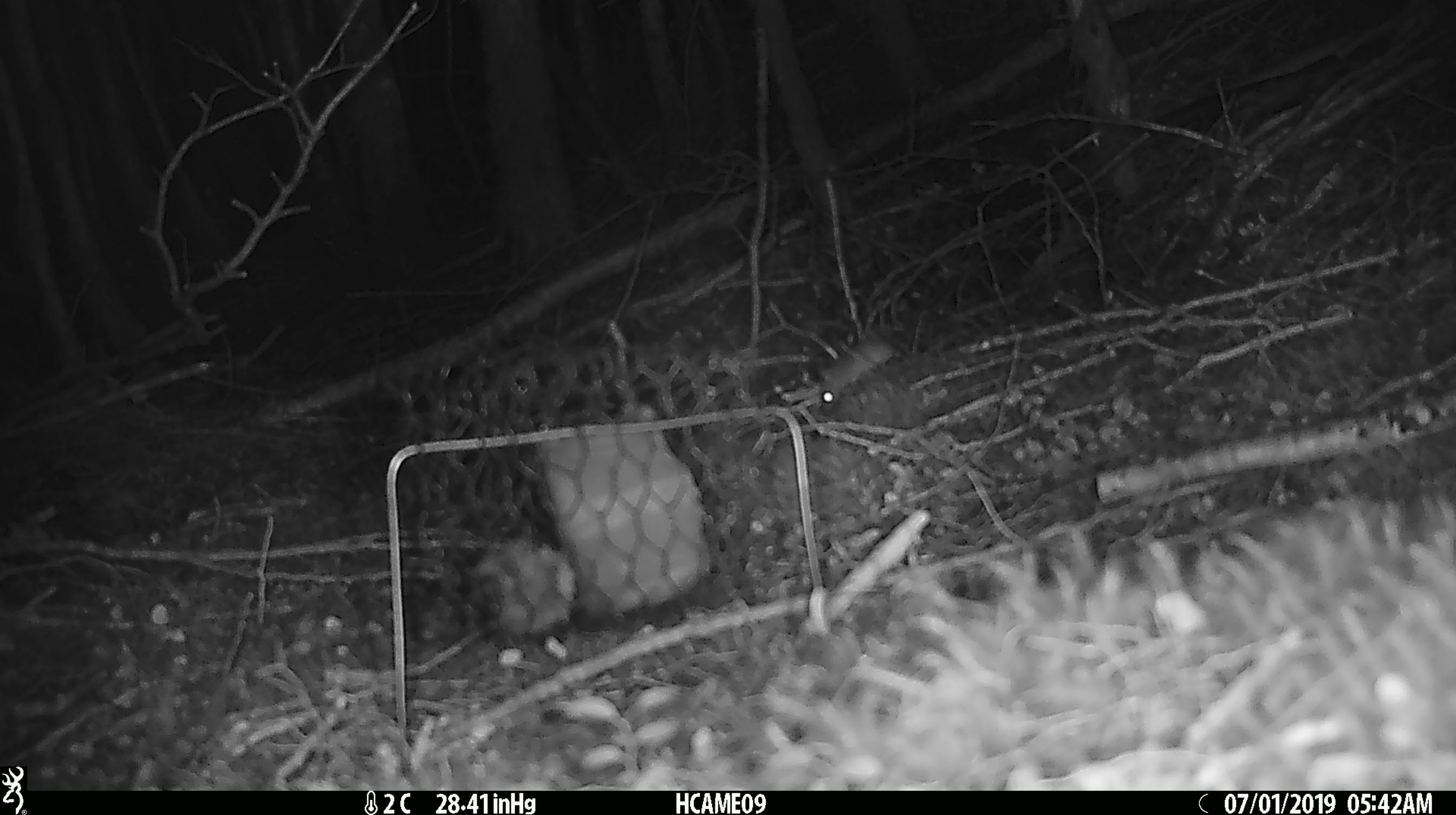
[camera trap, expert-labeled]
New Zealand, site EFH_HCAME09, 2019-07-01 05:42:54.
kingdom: Animalia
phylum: Chordata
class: Mammalia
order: Rodentia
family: Muridae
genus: Mus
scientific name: Mus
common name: mouse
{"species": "mouse (Mus)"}